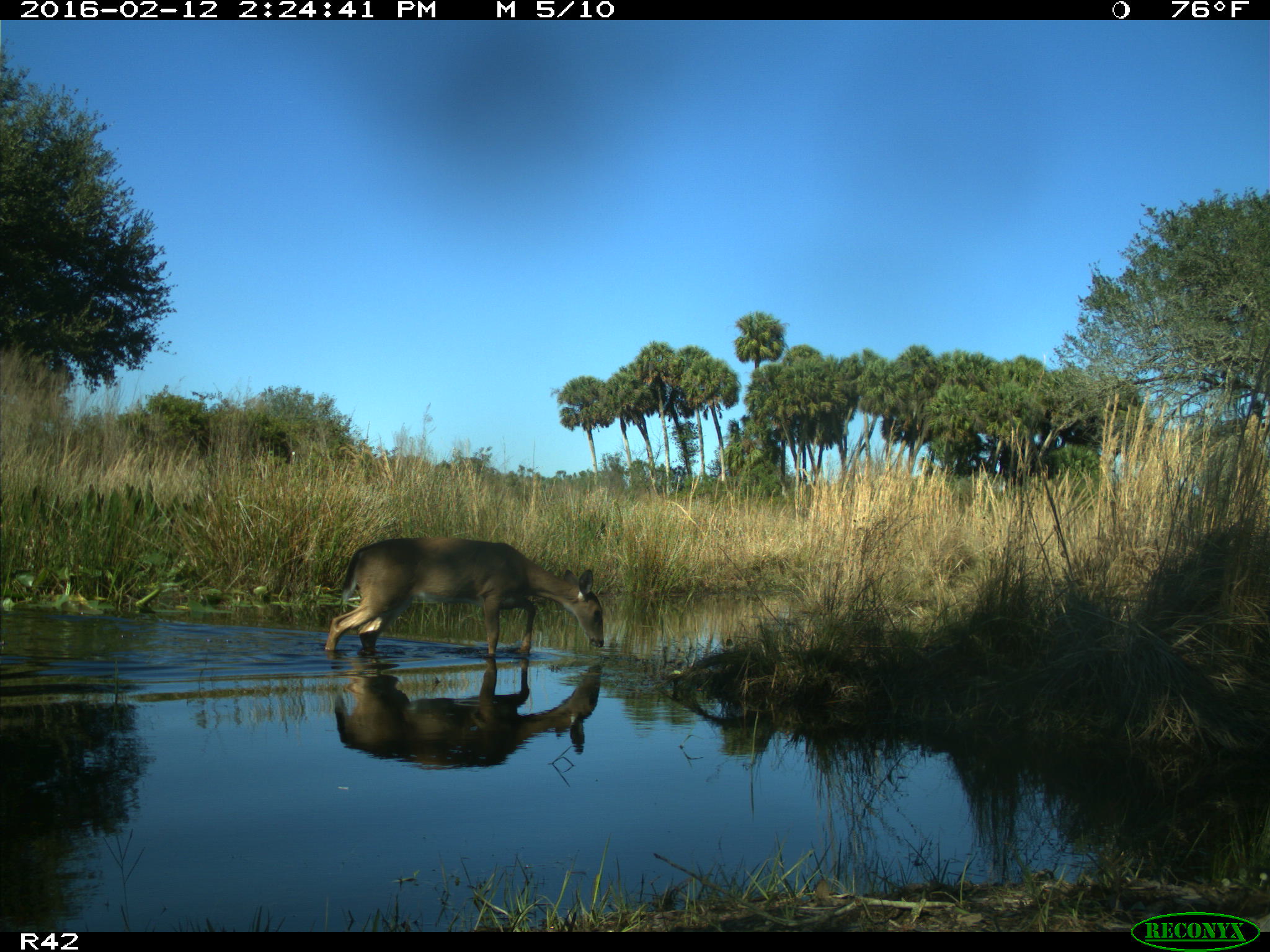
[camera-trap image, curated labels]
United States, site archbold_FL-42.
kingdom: Animalia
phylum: Chordata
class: Mammalia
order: Artiodactyla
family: Cervidae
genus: Odocoileus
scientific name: Odocoileus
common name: deer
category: unidentified deer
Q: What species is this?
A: Unidentified deer (deer) (Odocoileus).